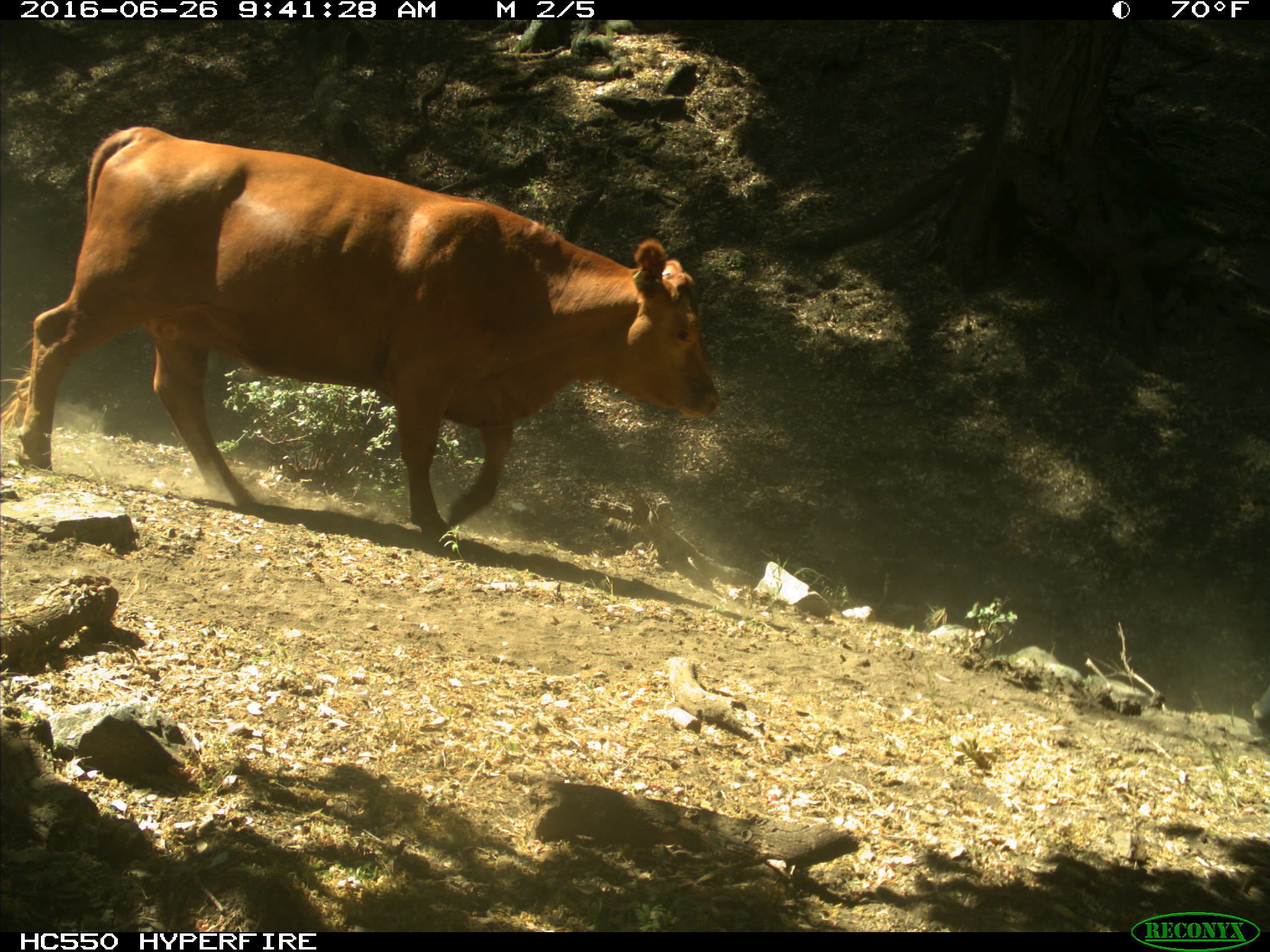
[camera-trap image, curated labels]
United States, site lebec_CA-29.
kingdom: Animalia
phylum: Chordata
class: Mammalia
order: Artiodactyla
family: Bovidae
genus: Bos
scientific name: Bos taurus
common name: domestic cow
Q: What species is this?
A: Bos taurus (domestic cow).